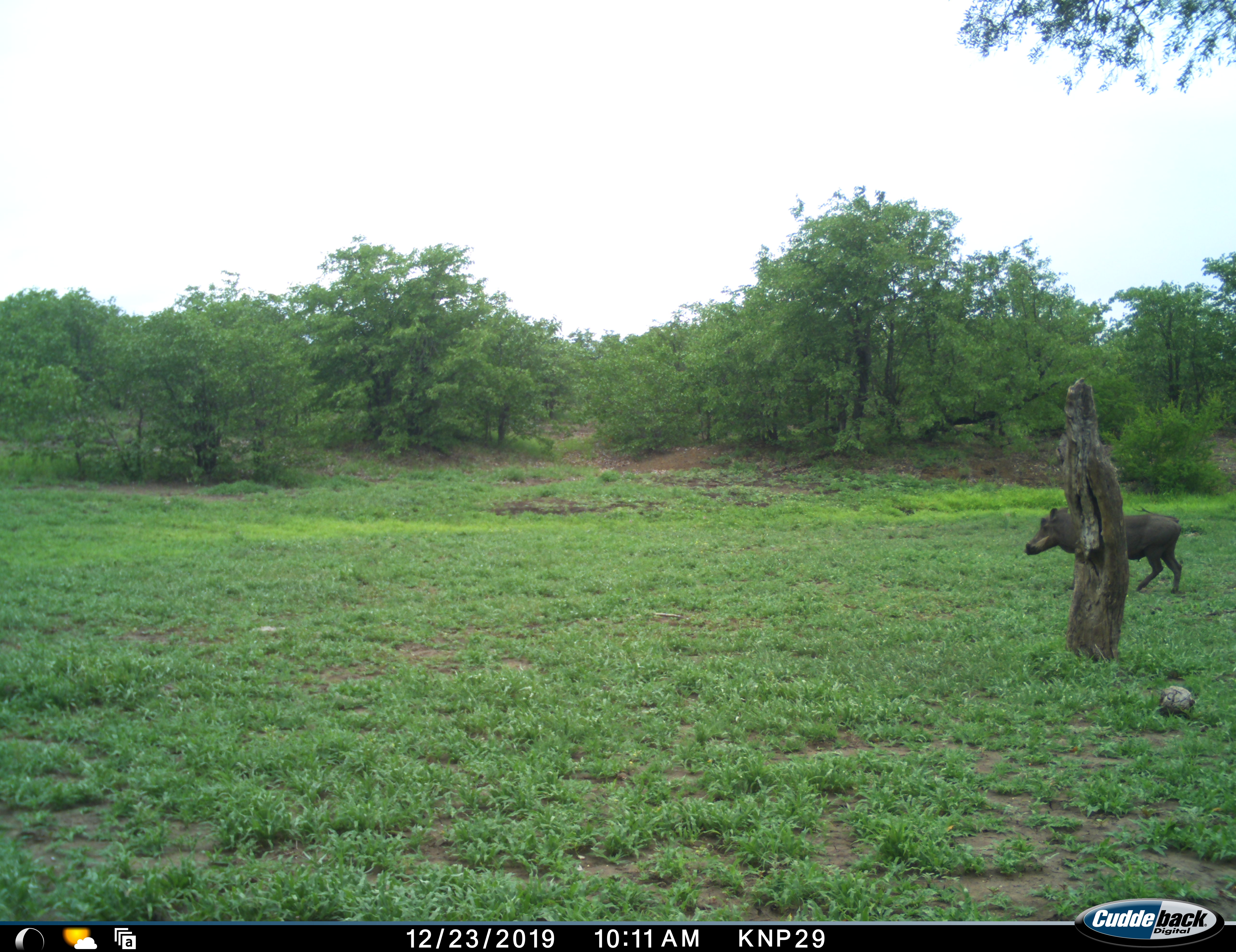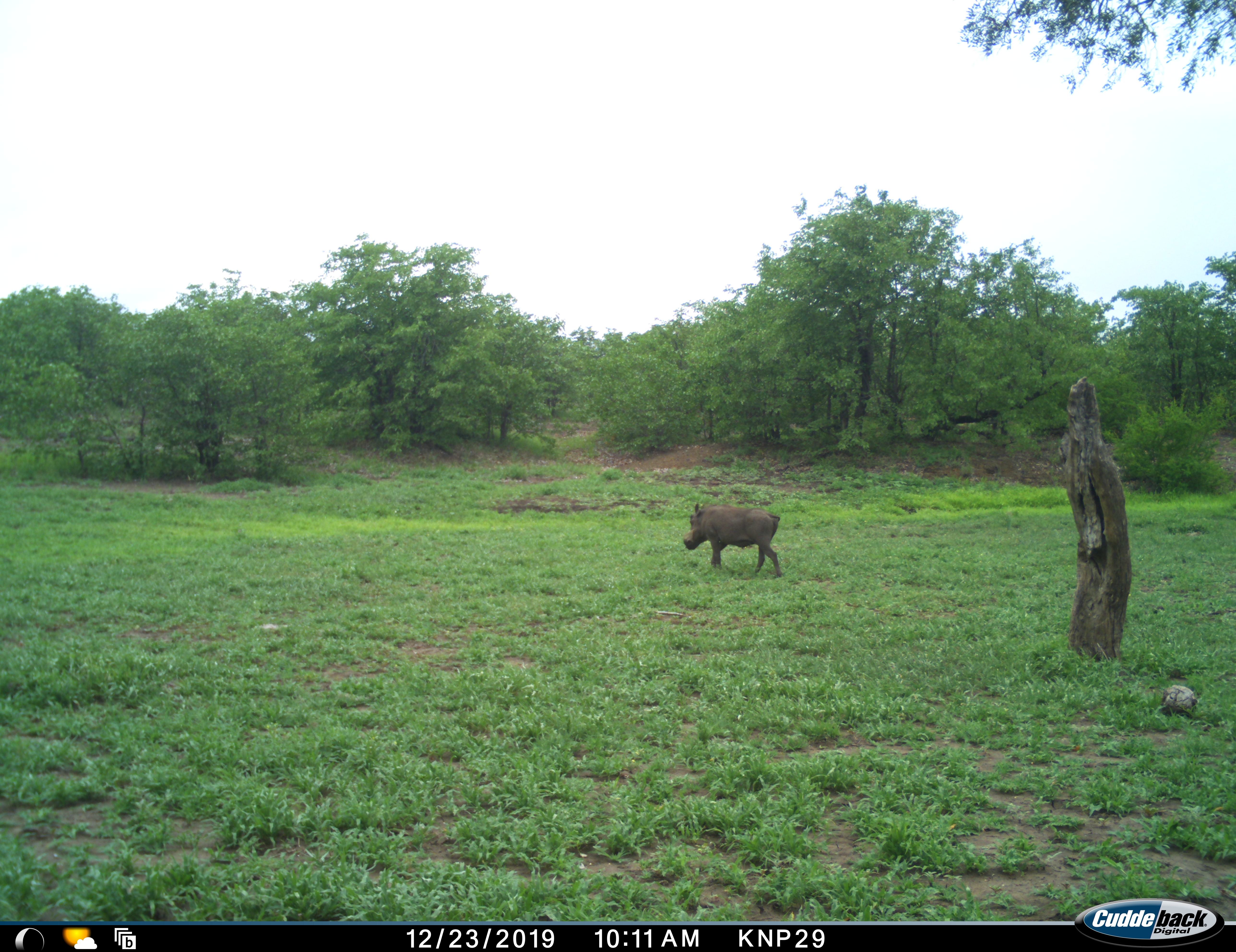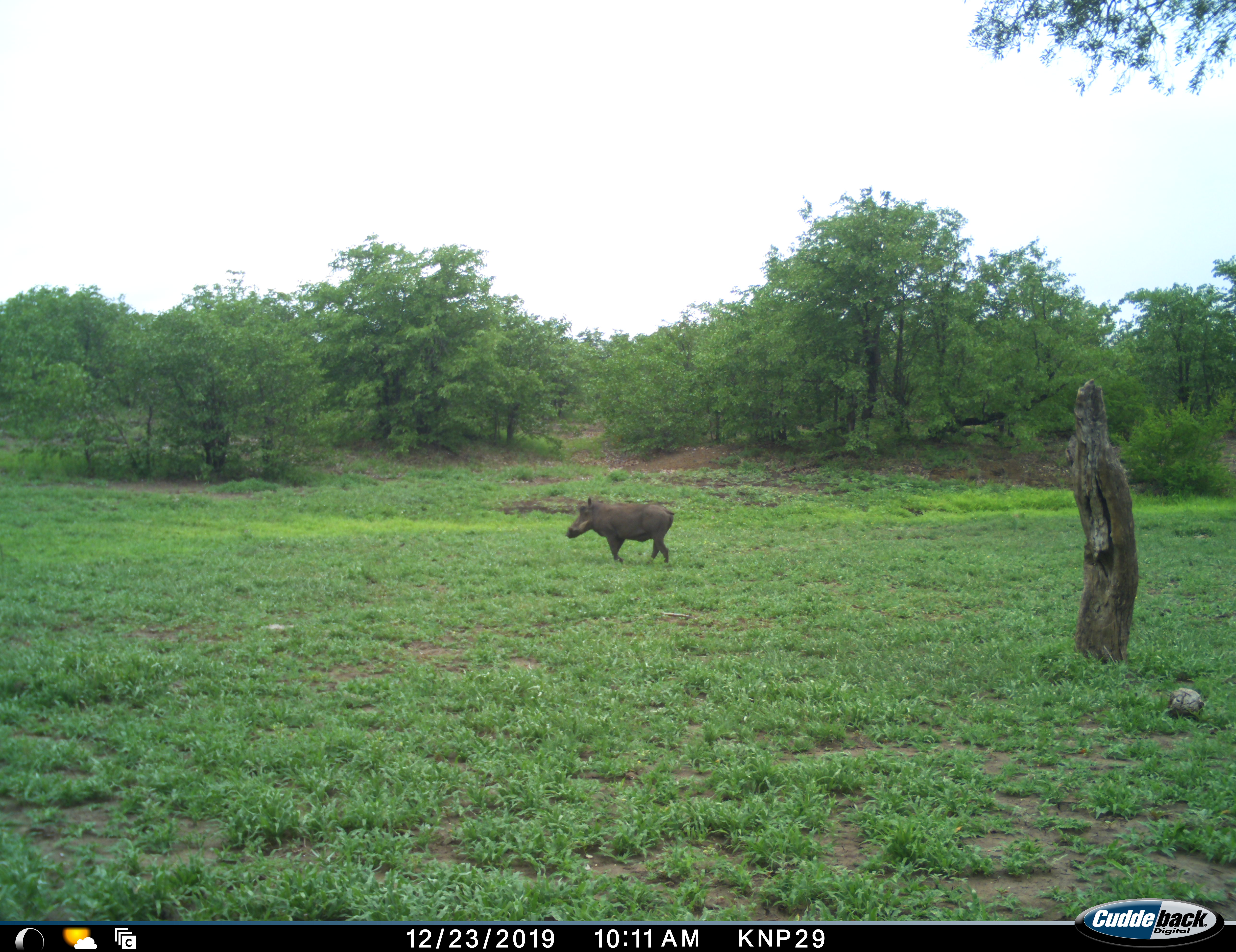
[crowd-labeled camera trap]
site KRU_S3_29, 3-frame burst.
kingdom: Animalia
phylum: Chordata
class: Mammalia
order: Artiodactyla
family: Suidae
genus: Phacochoerus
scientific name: Phacochoerus africanus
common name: warthog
Warthog (Phacochoerus africanus), count 1. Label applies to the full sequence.